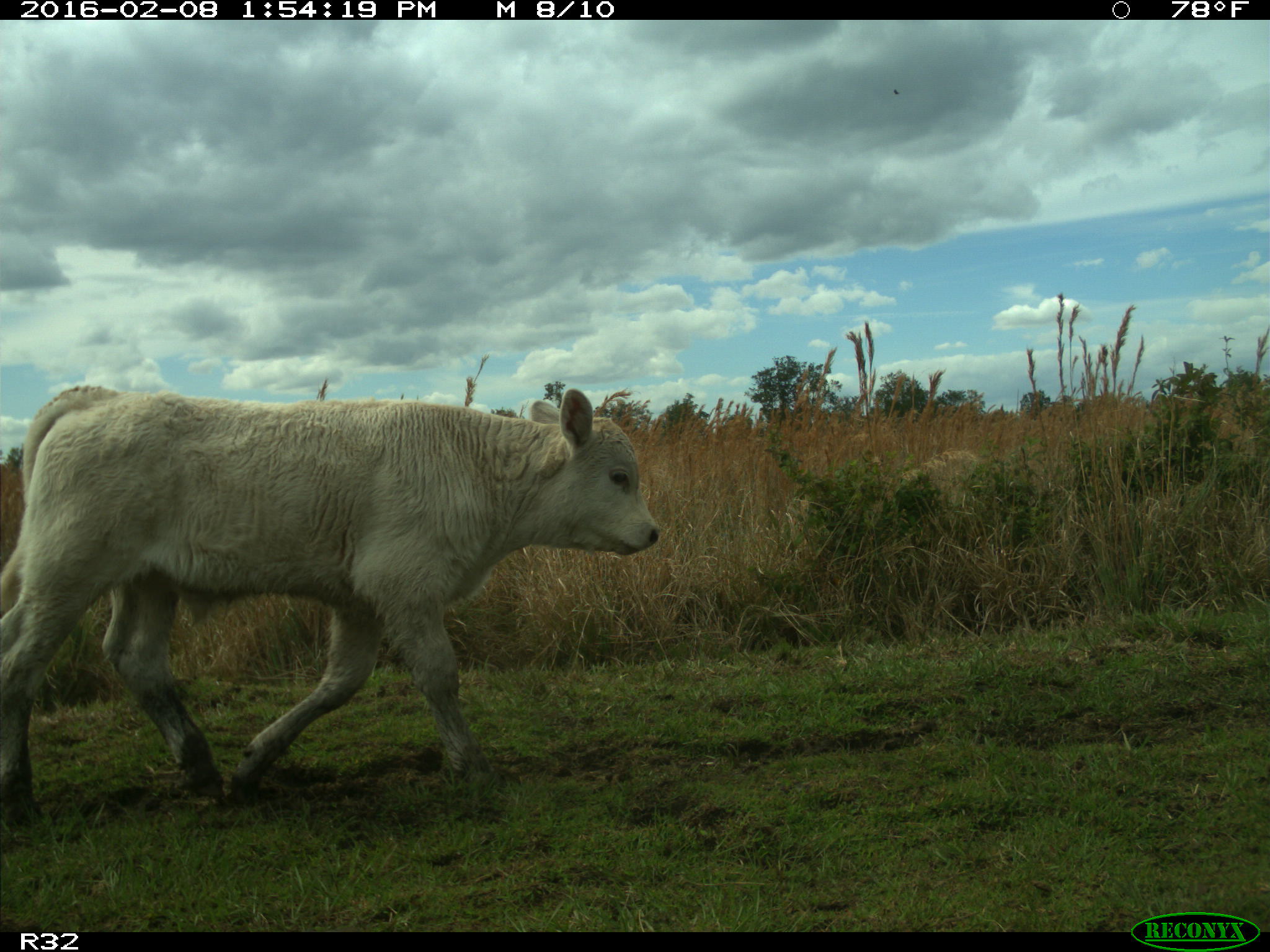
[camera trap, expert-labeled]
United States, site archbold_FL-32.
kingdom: Animalia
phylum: Chordata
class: Mammalia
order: Artiodactyla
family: Bovidae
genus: Bos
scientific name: Bos taurus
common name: domestic cow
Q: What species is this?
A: Bos taurus (domestic cow).